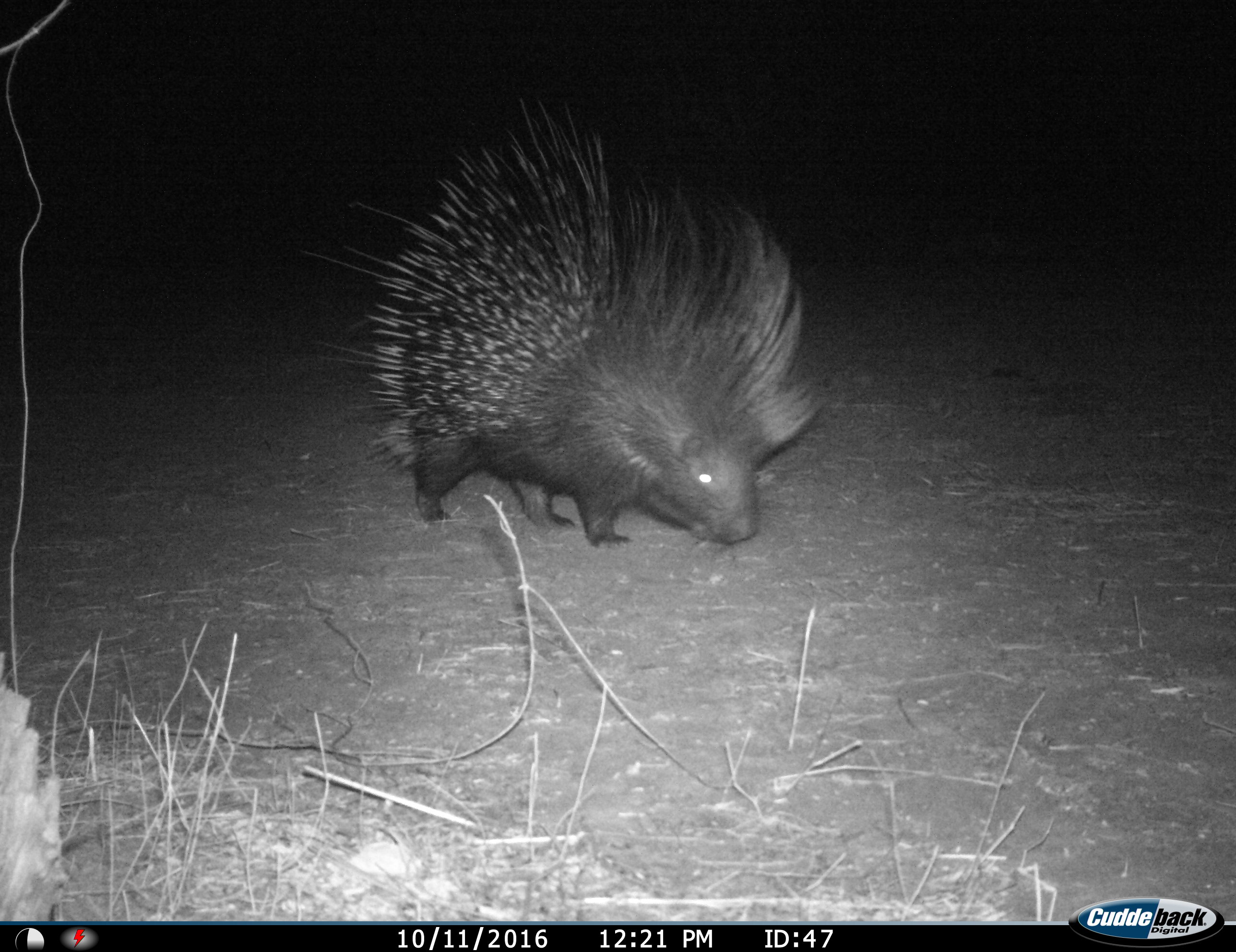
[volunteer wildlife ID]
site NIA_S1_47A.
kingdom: Animalia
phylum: Chordata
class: Mammalia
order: Rodentia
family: Hystricidae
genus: Hystrix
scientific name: Hystrix cristata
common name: crested porcupine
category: porcupine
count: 1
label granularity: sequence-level